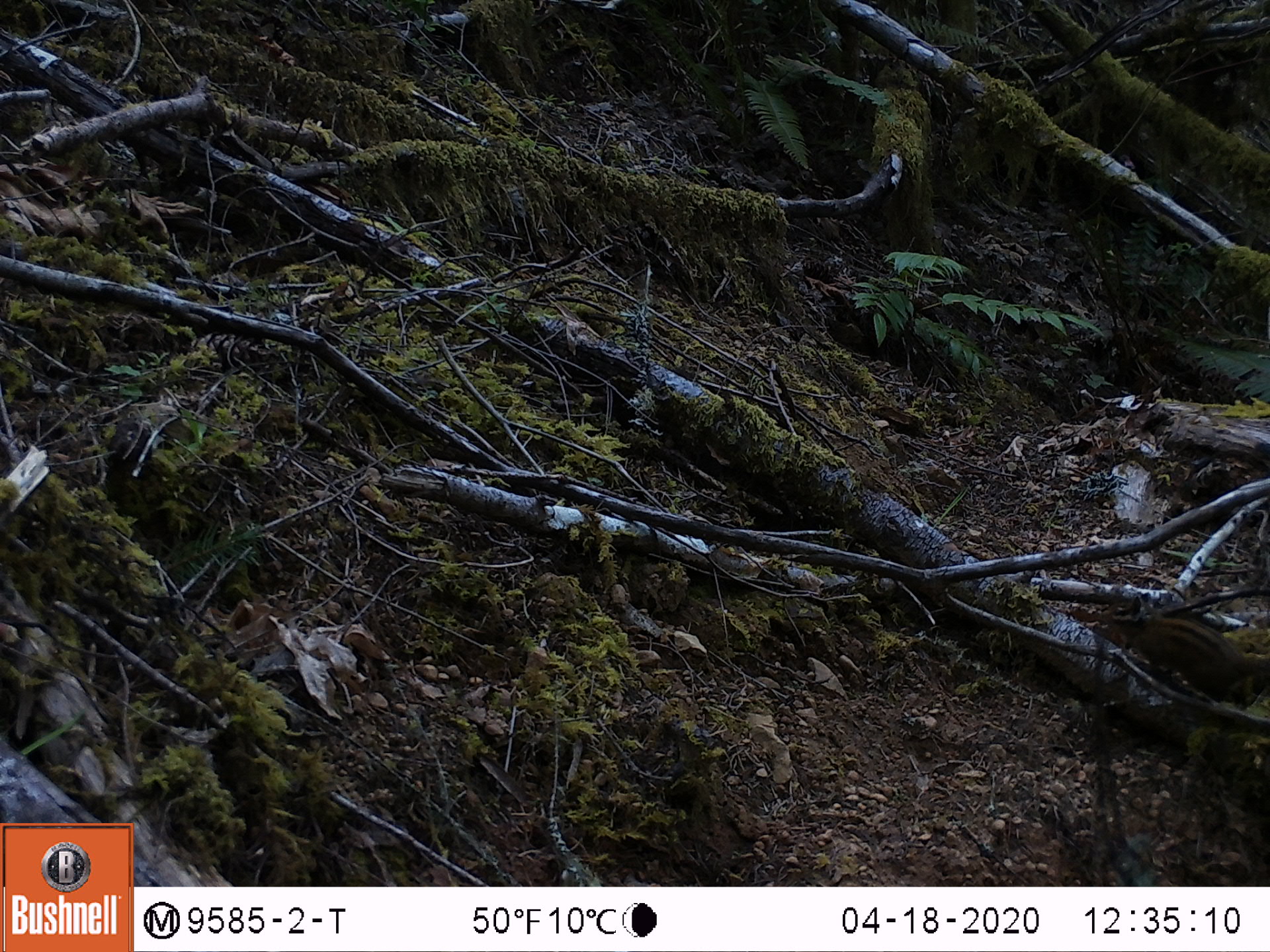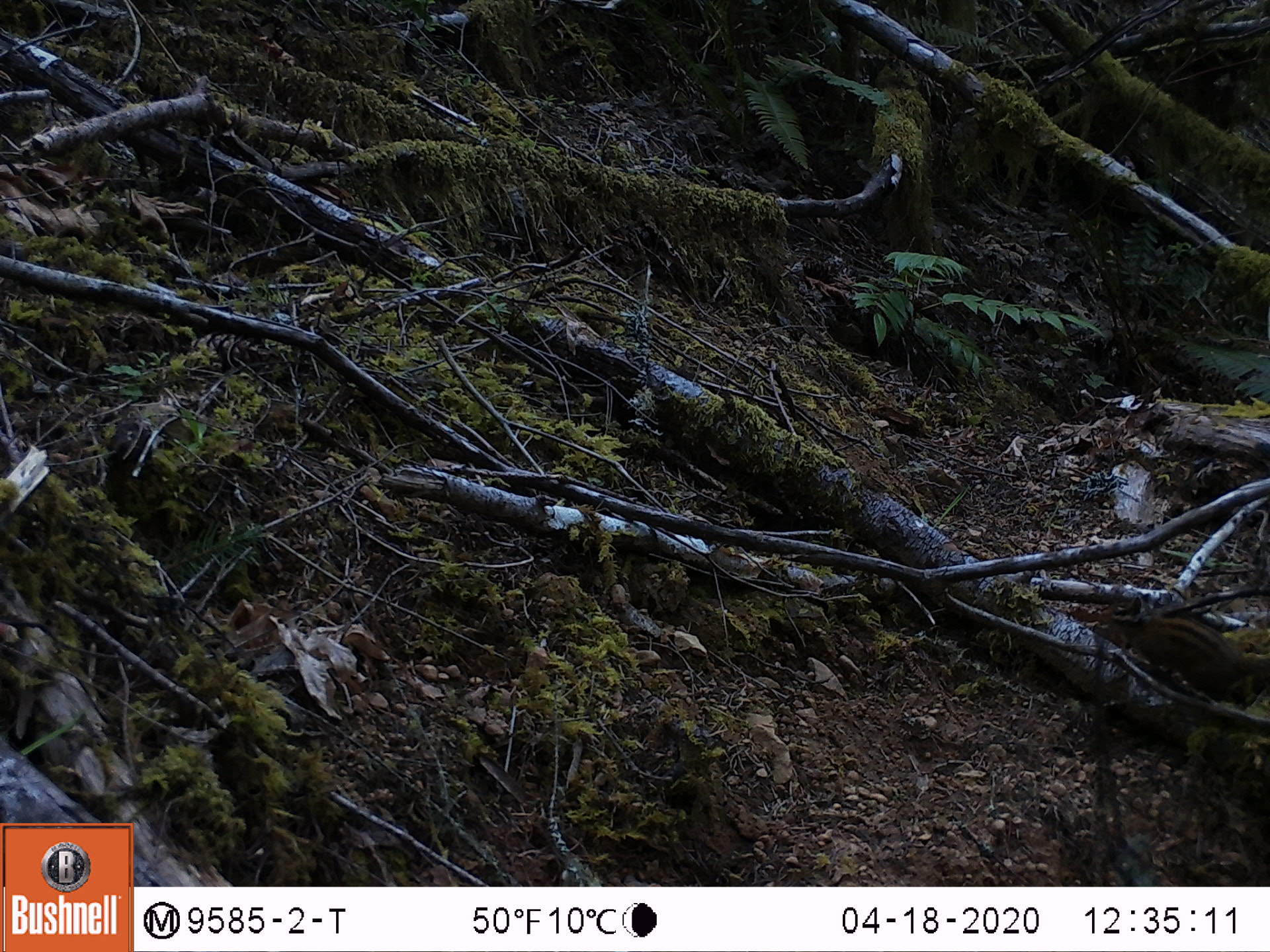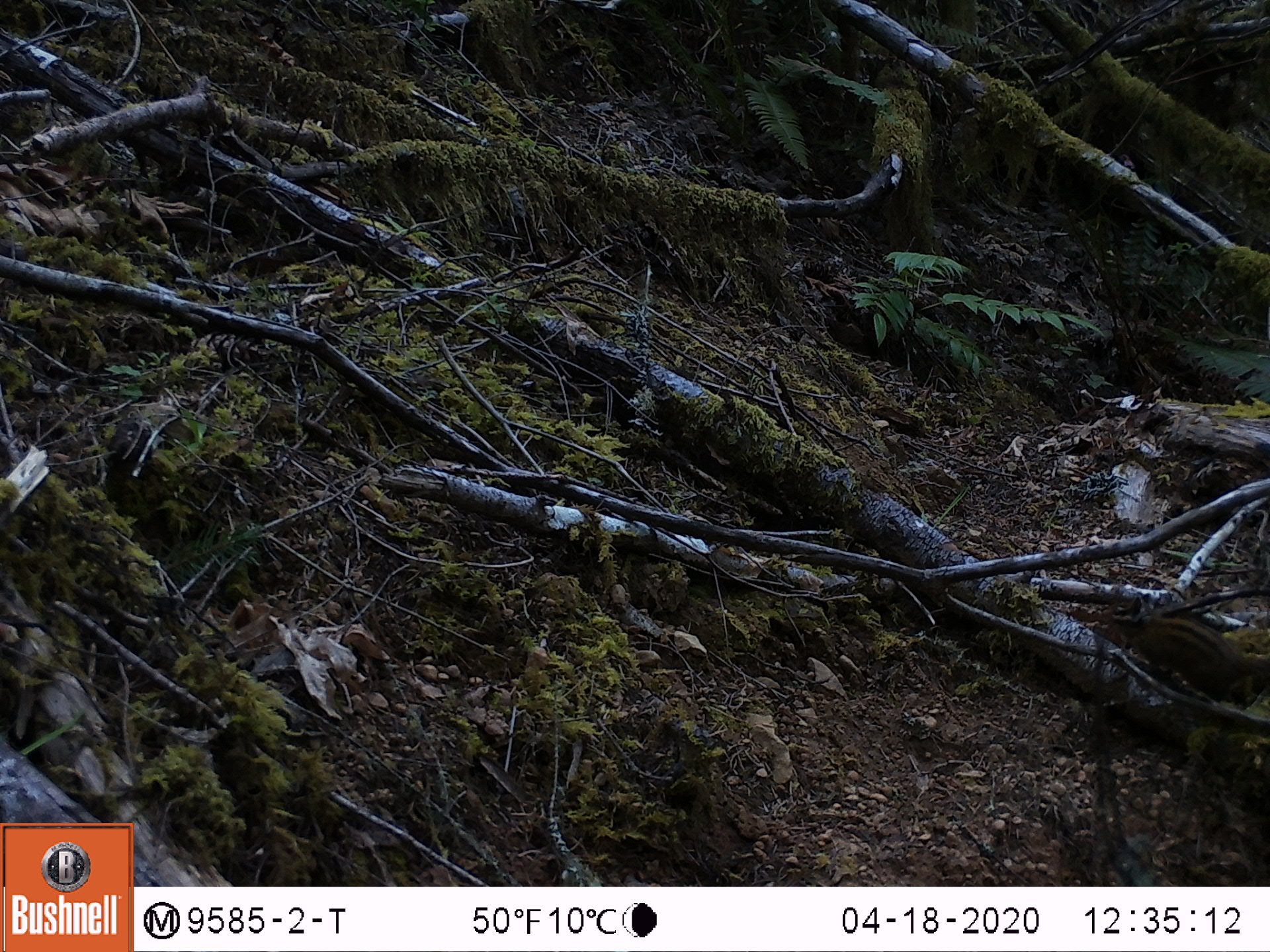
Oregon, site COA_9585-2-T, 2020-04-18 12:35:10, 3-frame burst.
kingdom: Animalia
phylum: Chordata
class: Mammalia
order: Rodentia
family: Sciuridae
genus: Neotamias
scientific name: Neotamias townsendii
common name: townsend's chipmunk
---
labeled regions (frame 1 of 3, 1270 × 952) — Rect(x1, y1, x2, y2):
townsend's chipmunk: Rect(1069, 598, 1259, 711)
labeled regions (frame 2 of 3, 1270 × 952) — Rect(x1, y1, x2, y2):
townsend's chipmunk: Rect(1067, 582, 1259, 712)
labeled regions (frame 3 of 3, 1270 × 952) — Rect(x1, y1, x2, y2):
townsend's chipmunk: Rect(1070, 598, 1259, 711)